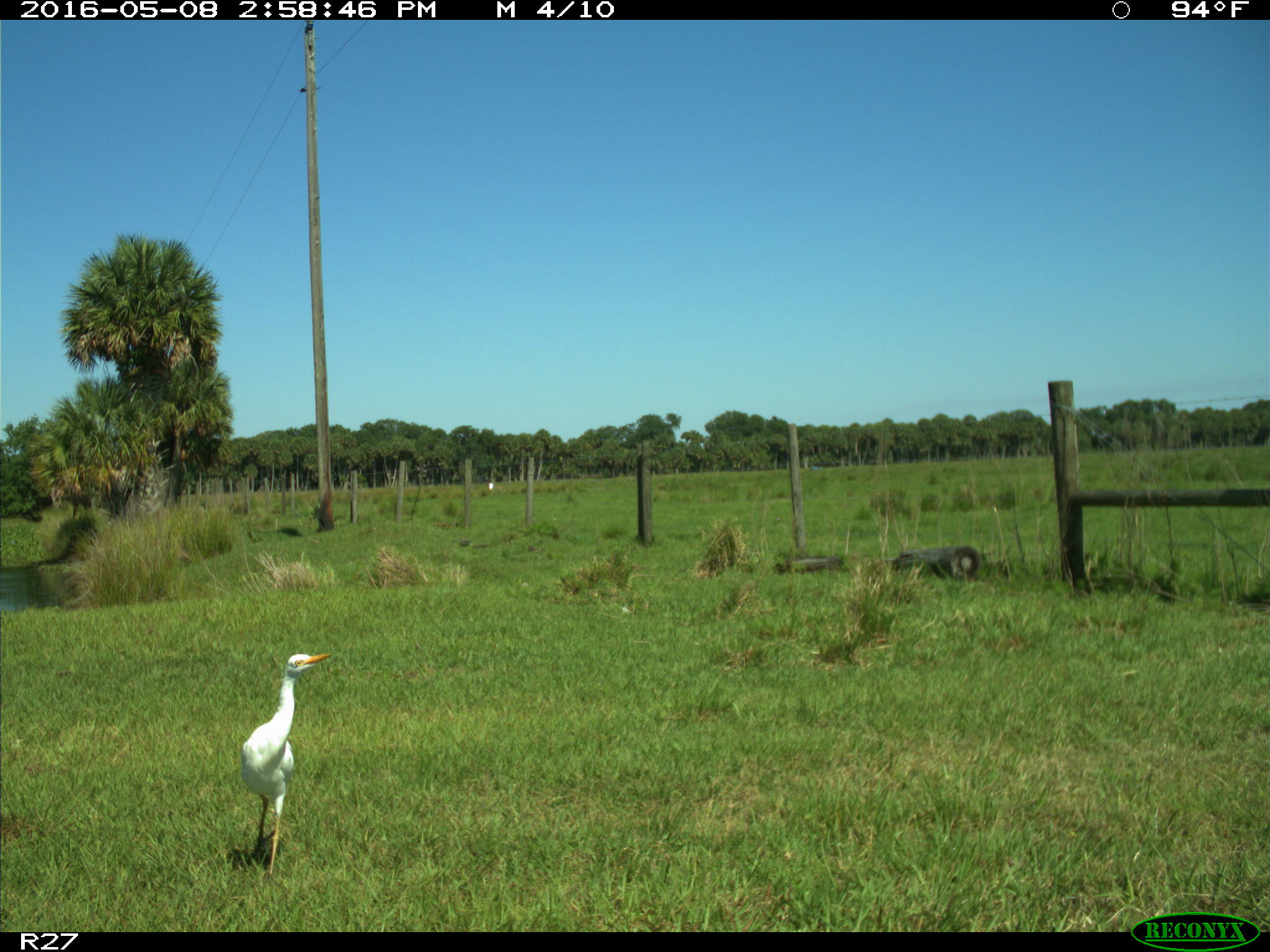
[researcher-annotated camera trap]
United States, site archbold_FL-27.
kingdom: Animalia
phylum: Chordata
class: Aves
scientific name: Aves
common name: birds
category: unidentified bird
Unidentified bird (birds) (Aves).